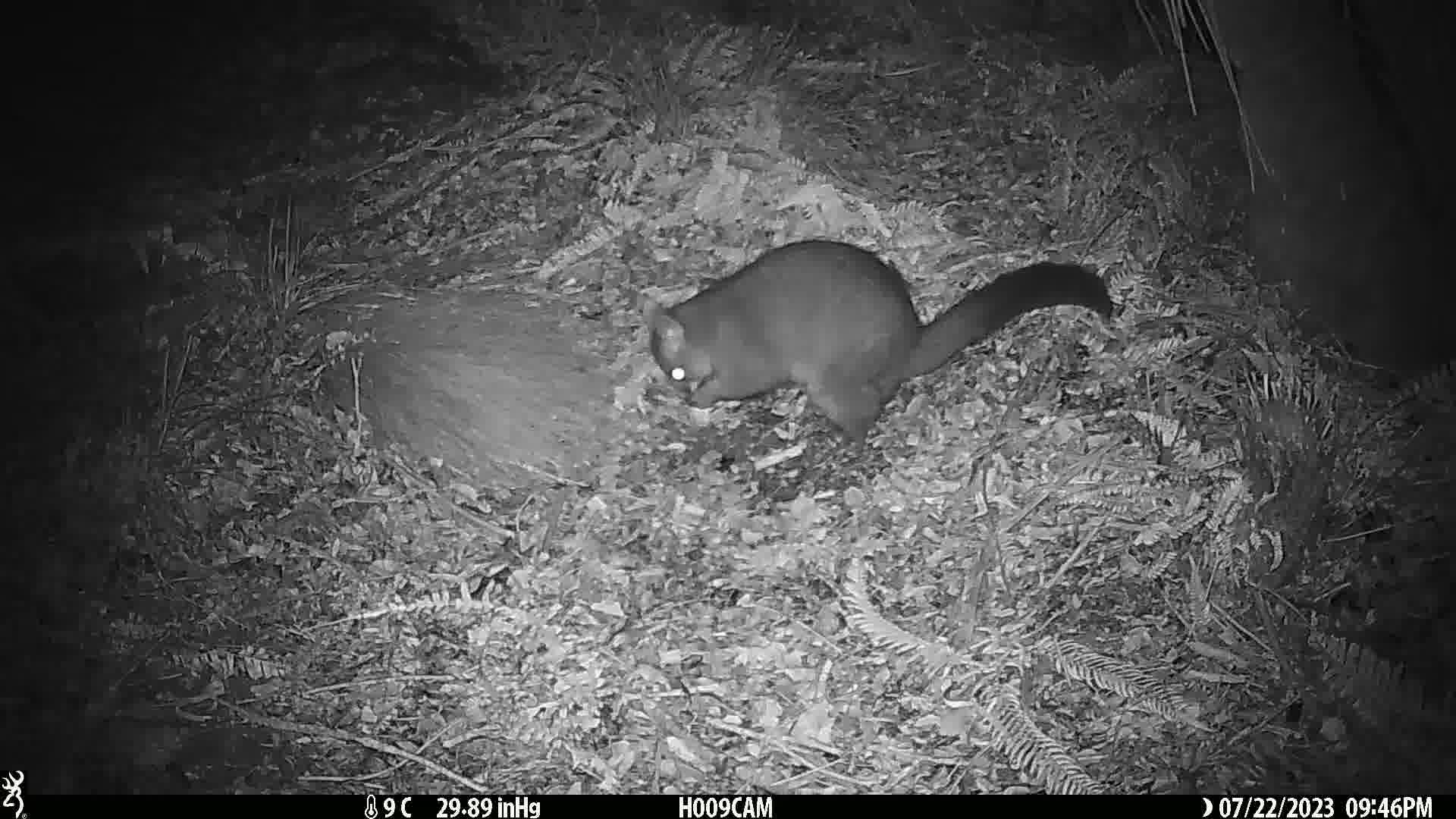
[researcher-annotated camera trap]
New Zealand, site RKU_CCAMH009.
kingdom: Animalia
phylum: Chordata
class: Mammalia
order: Diprotodontia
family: Phalangeridae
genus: Trichosurus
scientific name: Trichosurus vulpecula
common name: common brushtail possum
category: possum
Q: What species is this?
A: Possum (common brushtail possum) (Trichosurus vulpecula).